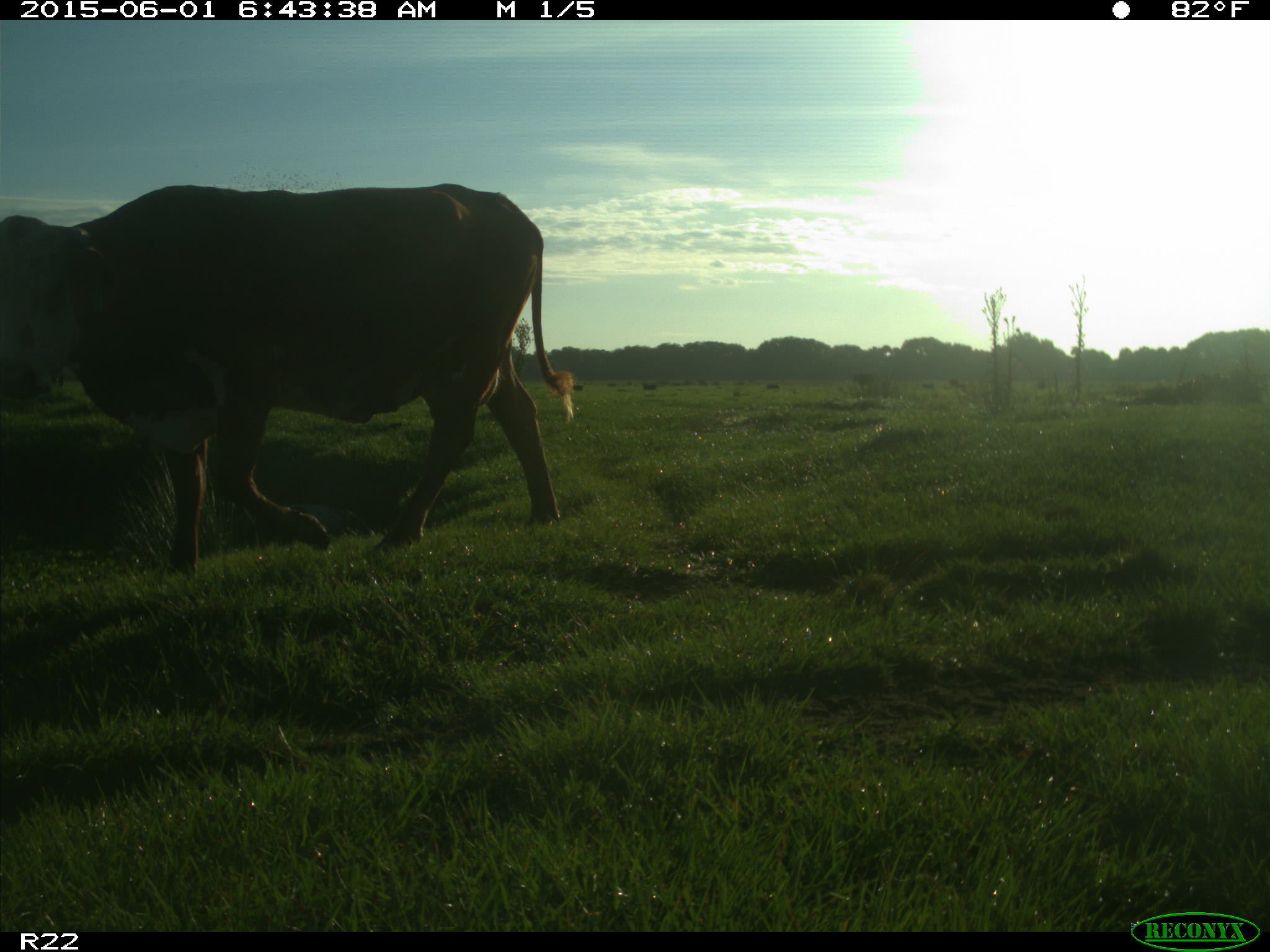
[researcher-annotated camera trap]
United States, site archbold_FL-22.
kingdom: Animalia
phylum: Chordata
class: Mammalia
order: Artiodactyla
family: Bovidae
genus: Bos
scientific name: Bos taurus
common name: domestic cow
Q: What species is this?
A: Bos taurus (domestic cow).